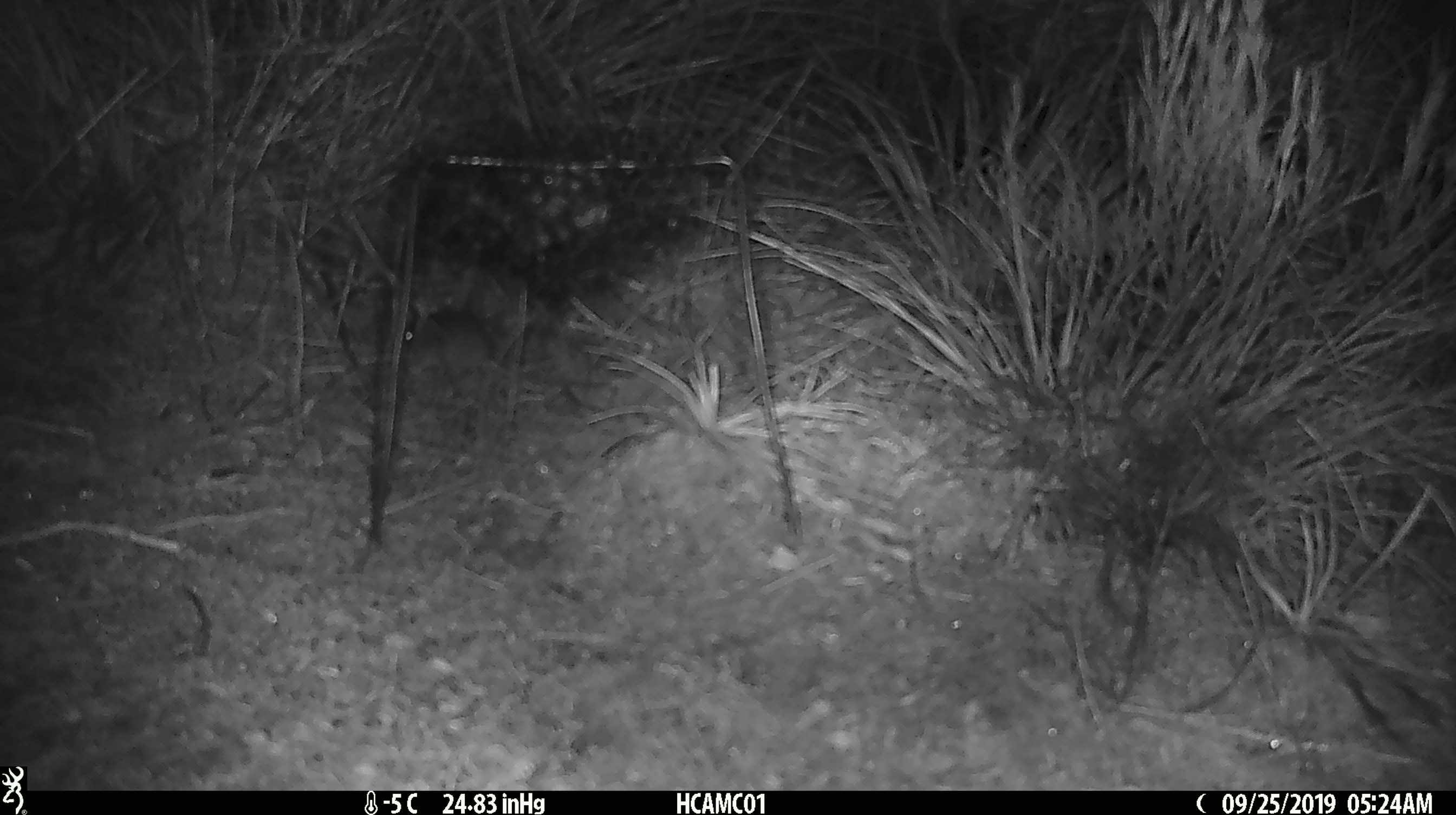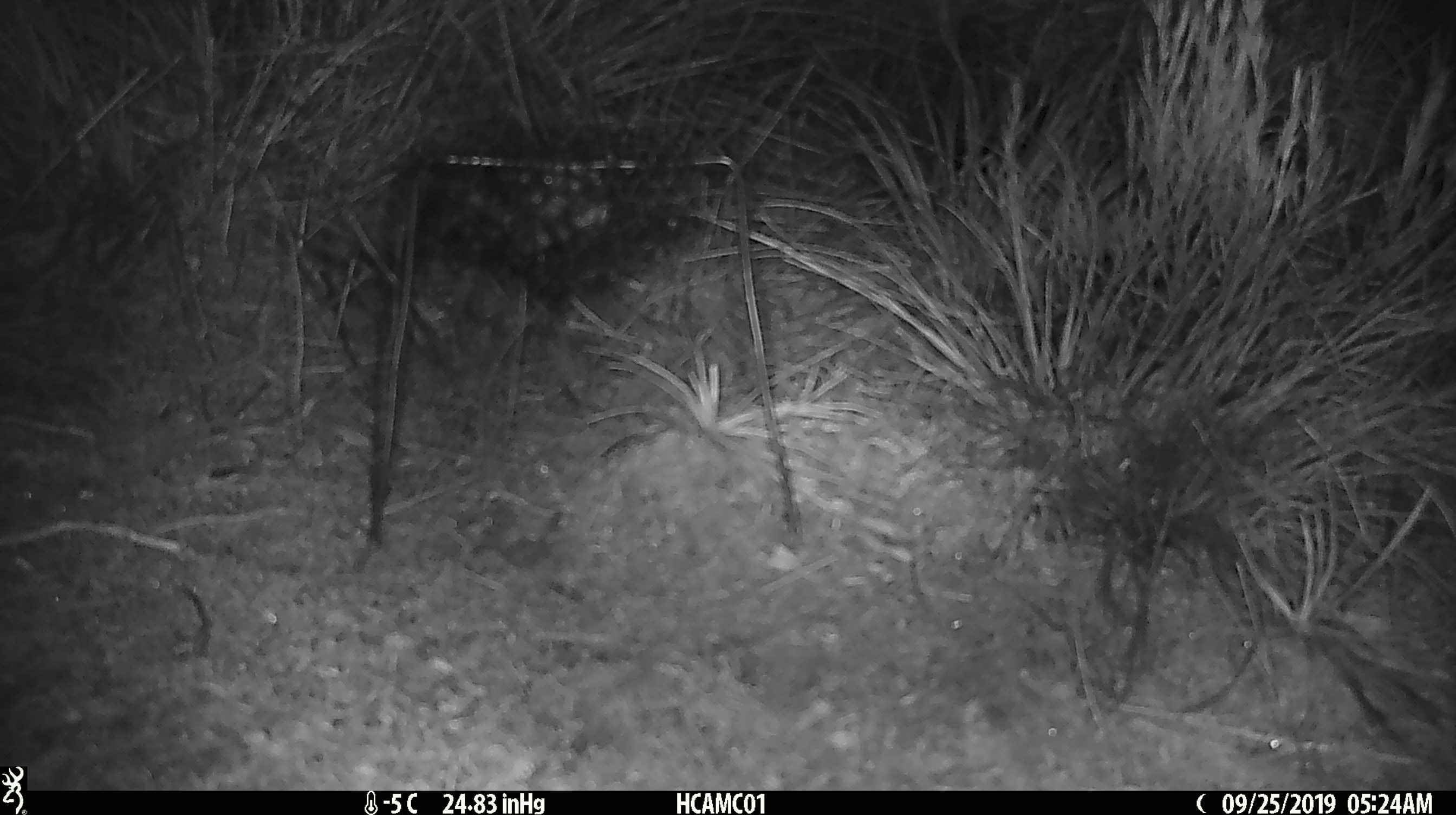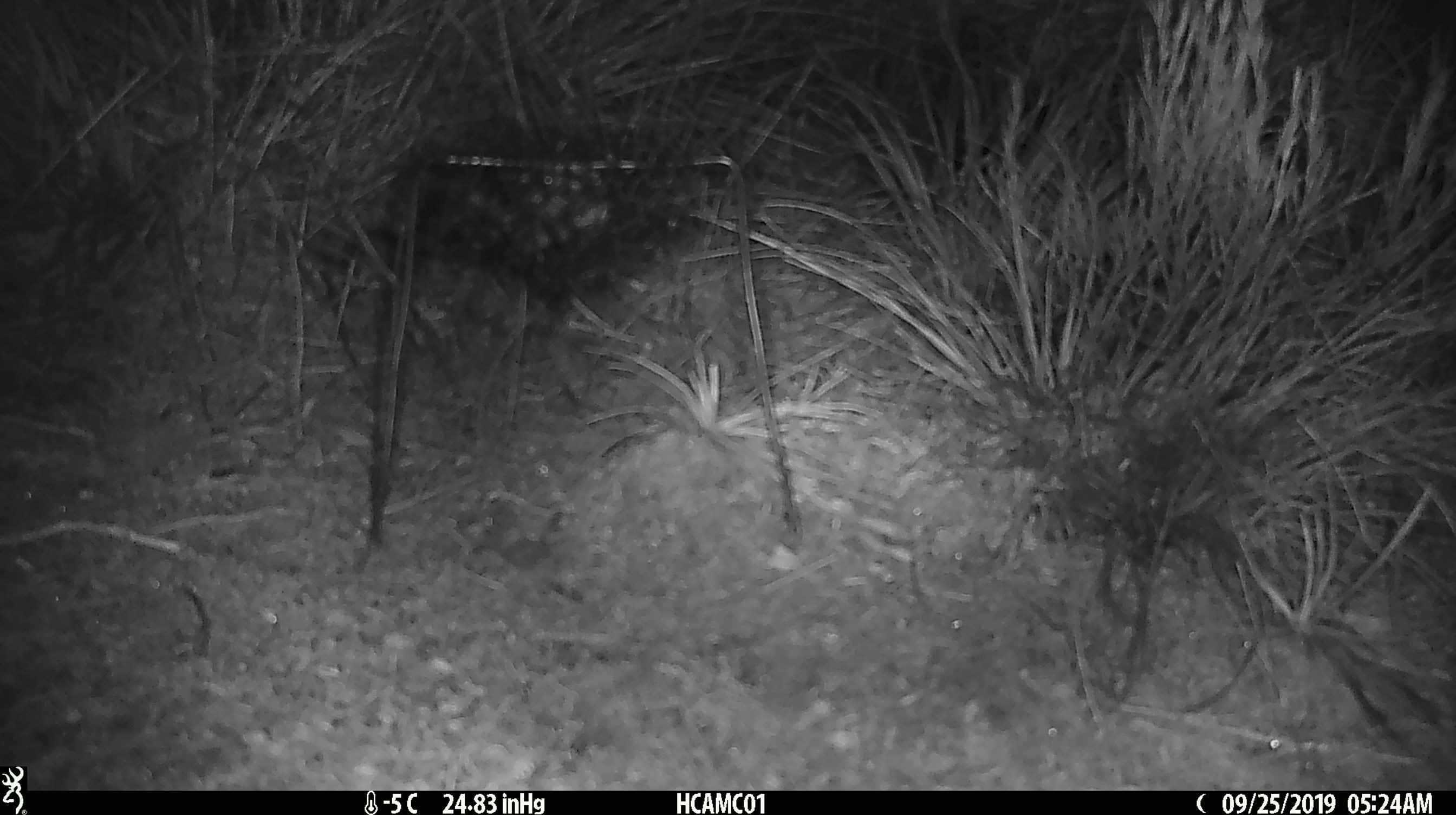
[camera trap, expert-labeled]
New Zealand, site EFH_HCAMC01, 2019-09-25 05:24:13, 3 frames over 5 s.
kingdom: Animalia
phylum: Chordata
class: Mammalia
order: Rodentia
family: Muridae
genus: Mus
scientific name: Mus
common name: mouse